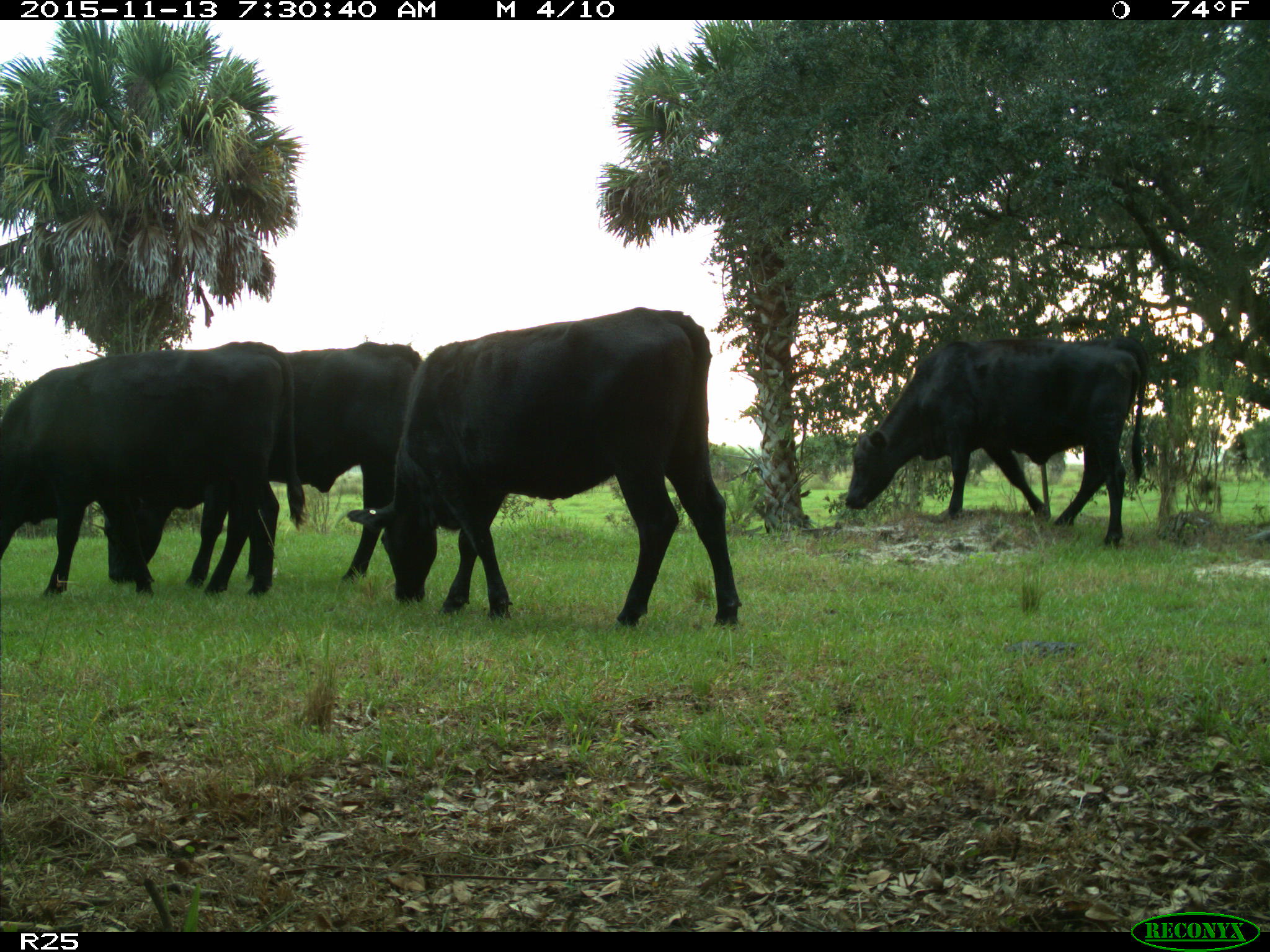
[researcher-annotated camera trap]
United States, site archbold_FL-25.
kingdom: Animalia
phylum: Chordata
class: Mammalia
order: Artiodactyla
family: Bovidae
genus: Bos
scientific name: Bos taurus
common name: domestic cow